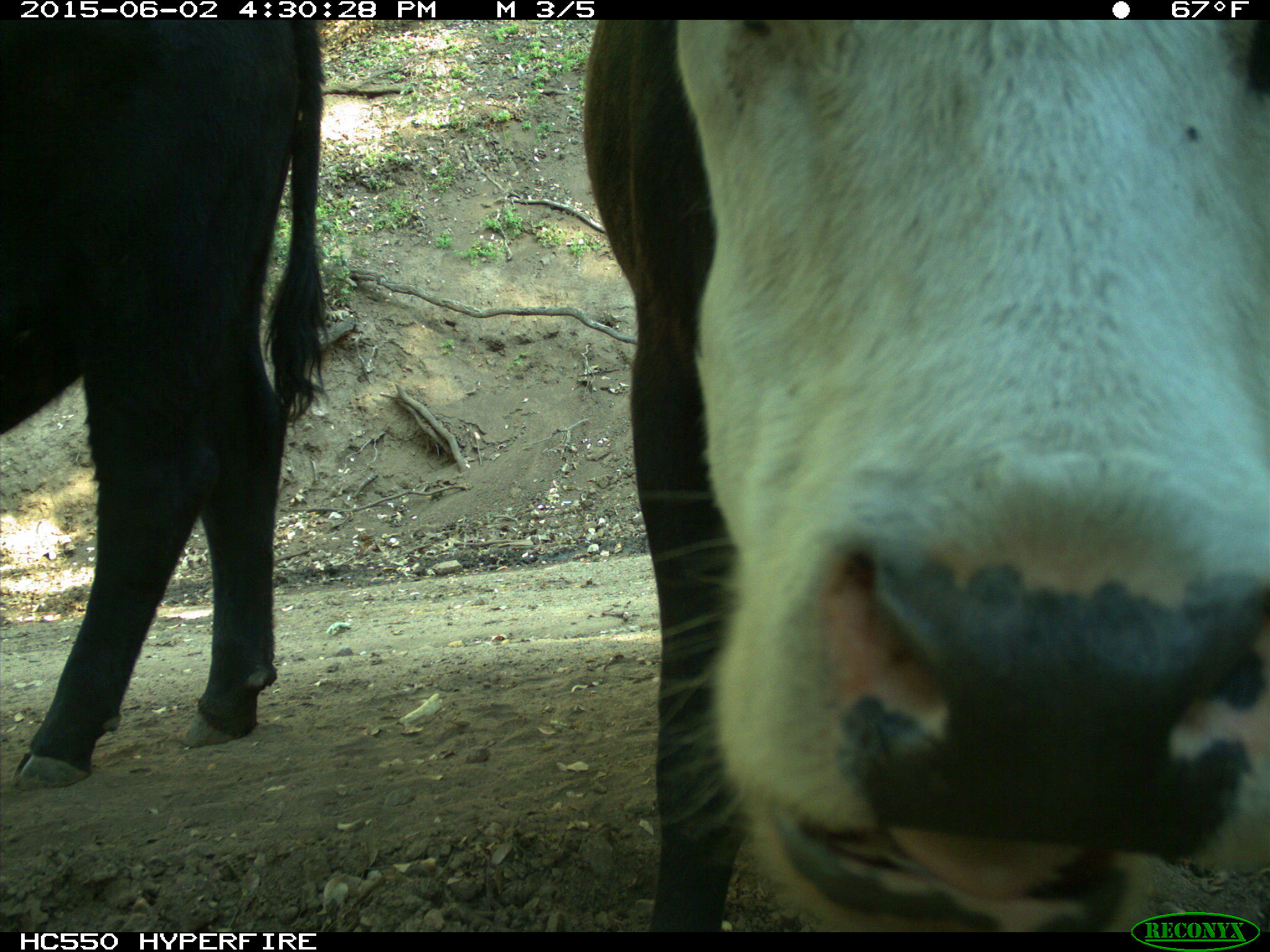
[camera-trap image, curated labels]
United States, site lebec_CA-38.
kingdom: Animalia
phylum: Chordata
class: Mammalia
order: Artiodactyla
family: Bovidae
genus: Bos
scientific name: Bos taurus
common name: domestic cow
Bos taurus (domestic cow).